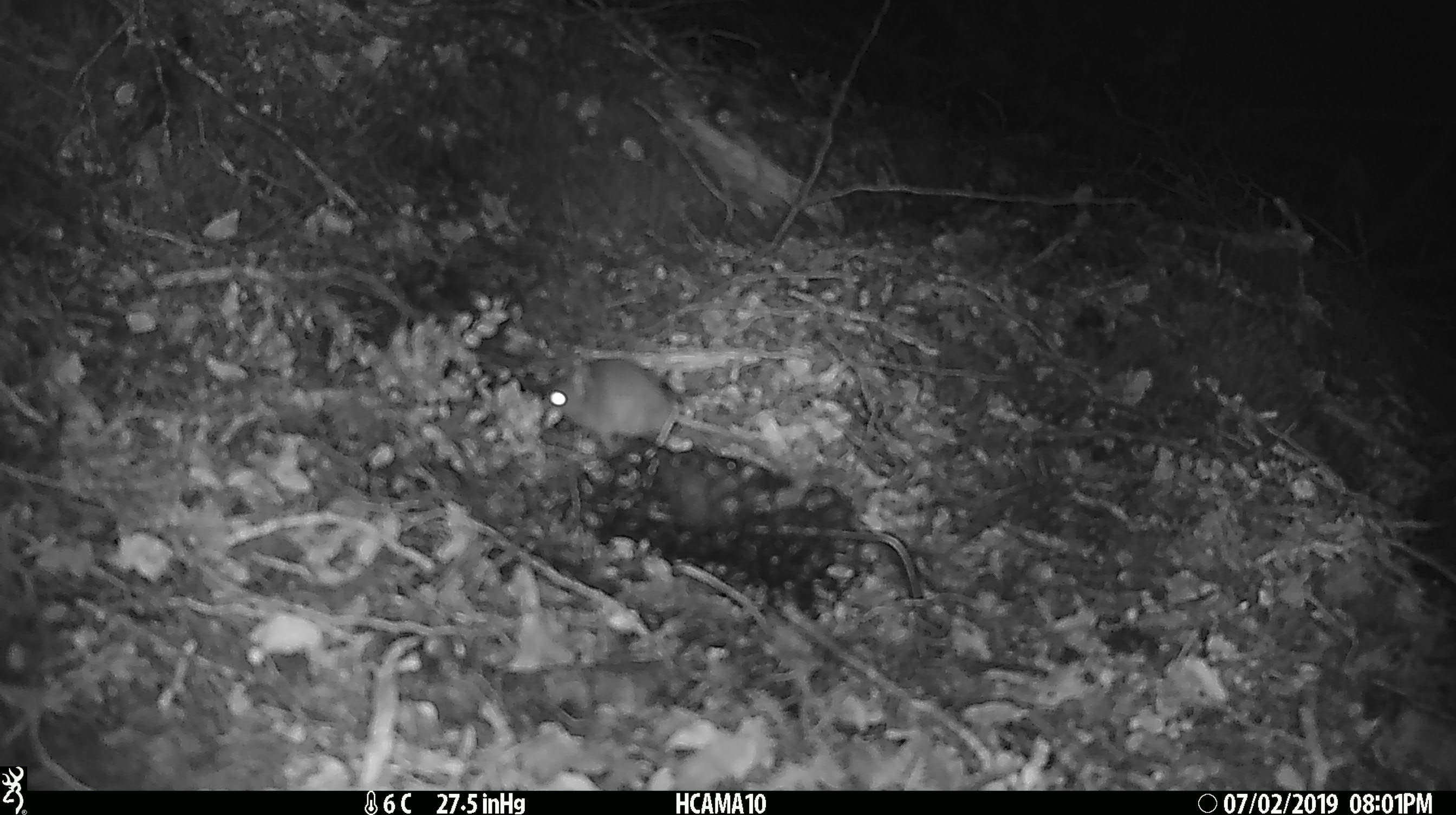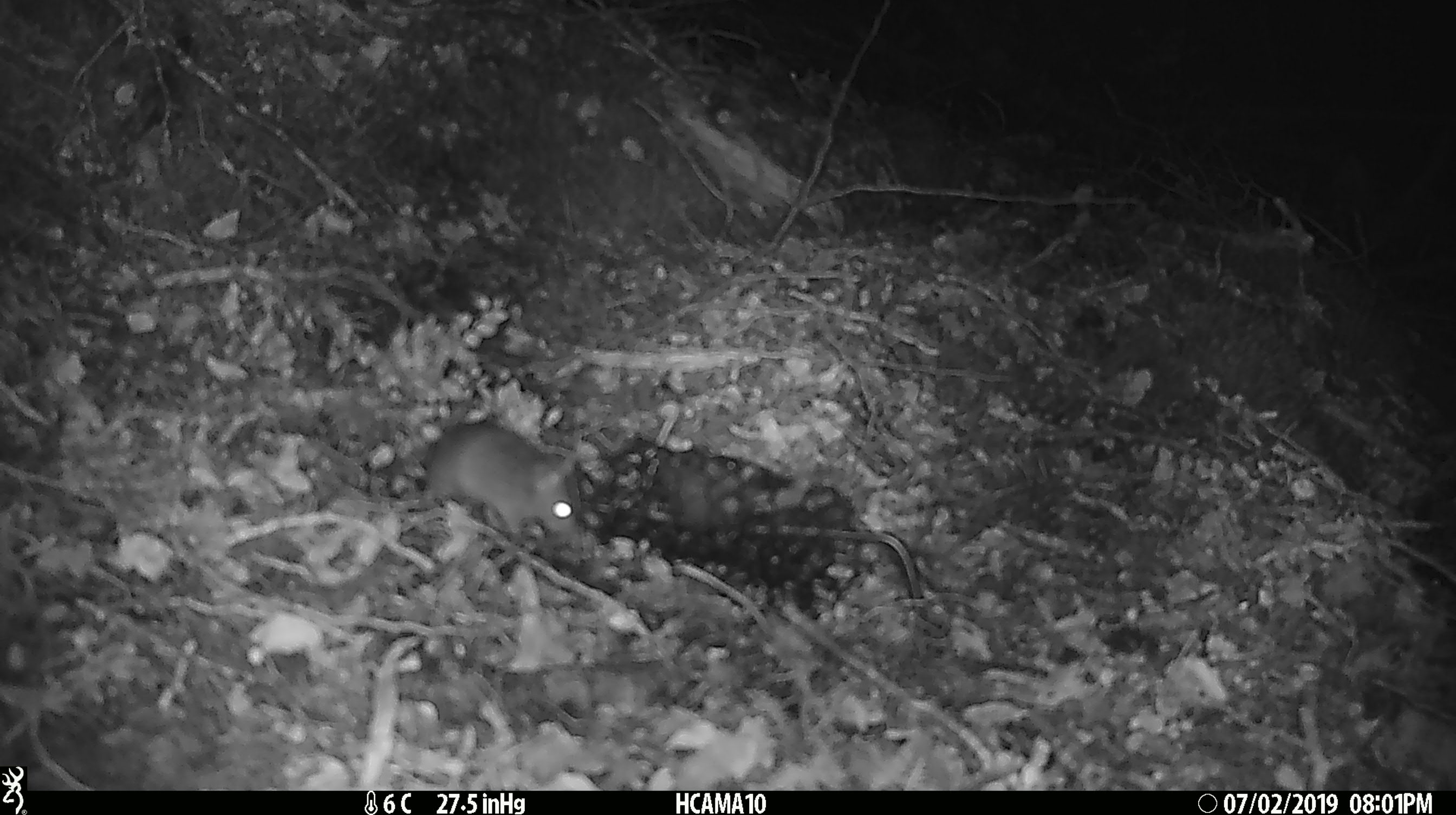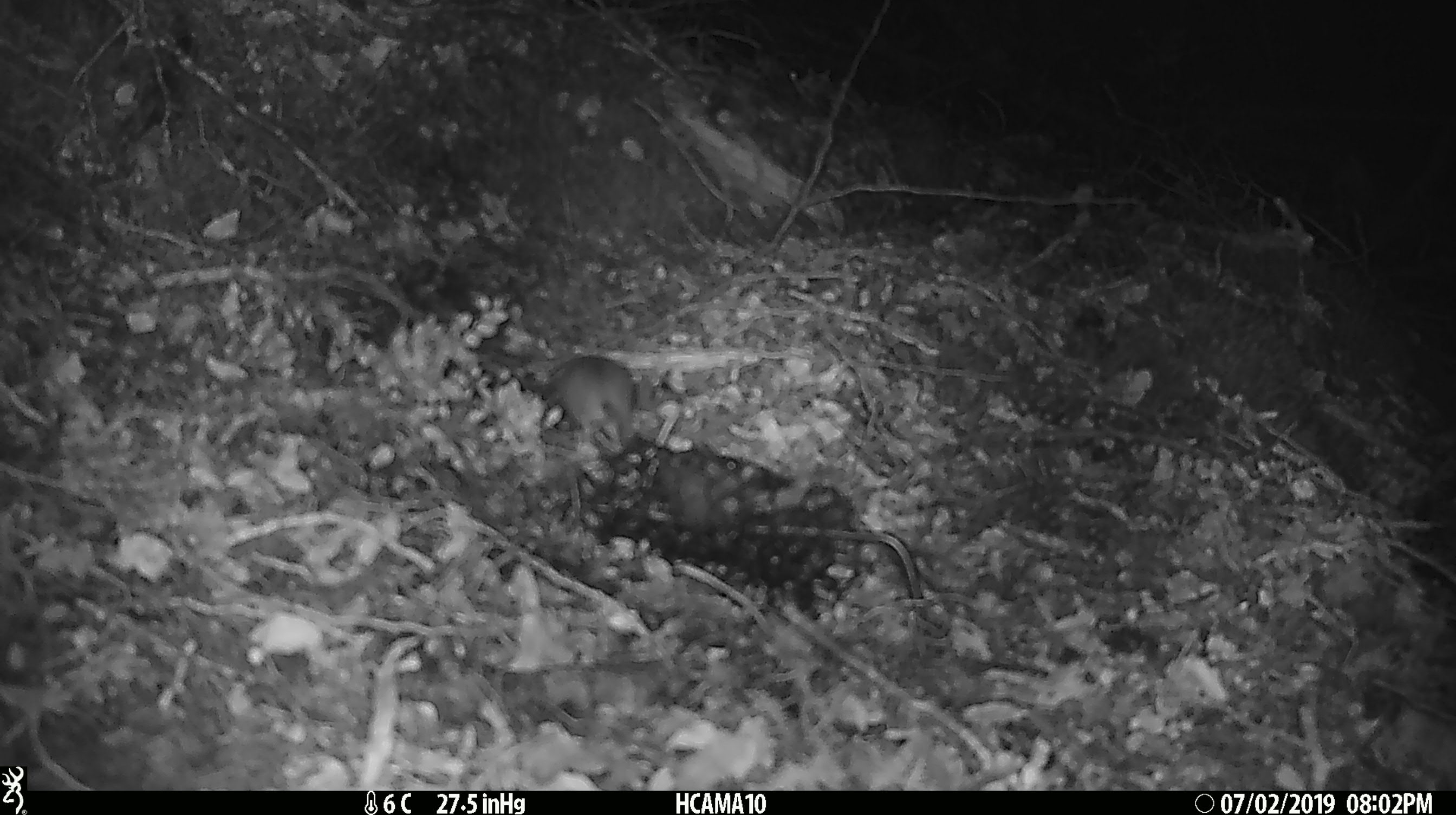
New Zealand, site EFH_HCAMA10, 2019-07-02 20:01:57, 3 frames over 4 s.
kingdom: Animalia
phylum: Chordata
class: Mammalia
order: Rodentia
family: Muridae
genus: Mus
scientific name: Mus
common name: mouse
Mouse (Mus).